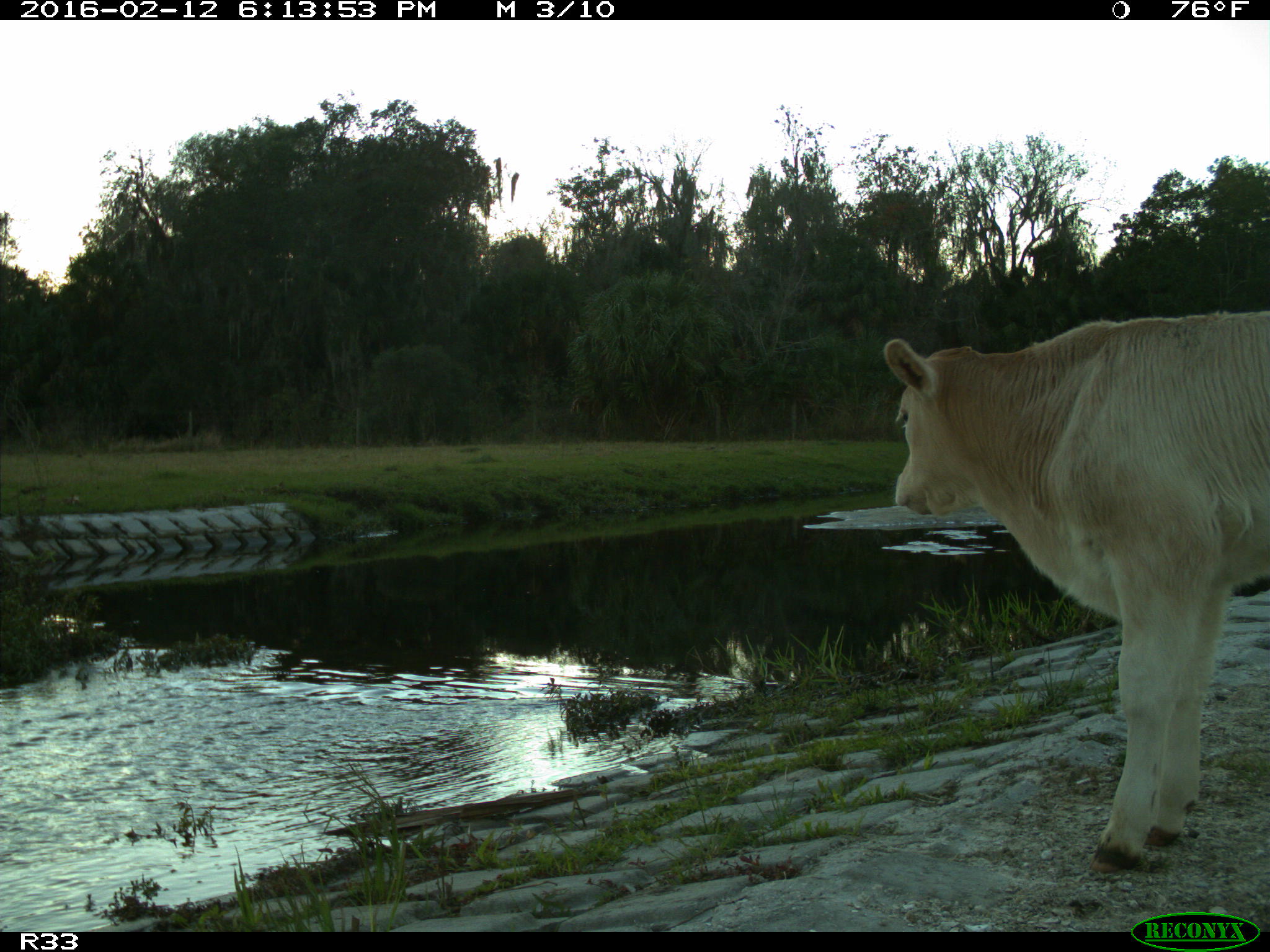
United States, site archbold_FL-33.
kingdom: Animalia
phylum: Chordata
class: Mammalia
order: Artiodactyla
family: Bovidae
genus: Bos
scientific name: Bos taurus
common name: domestic cow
Bos taurus (domestic cow).